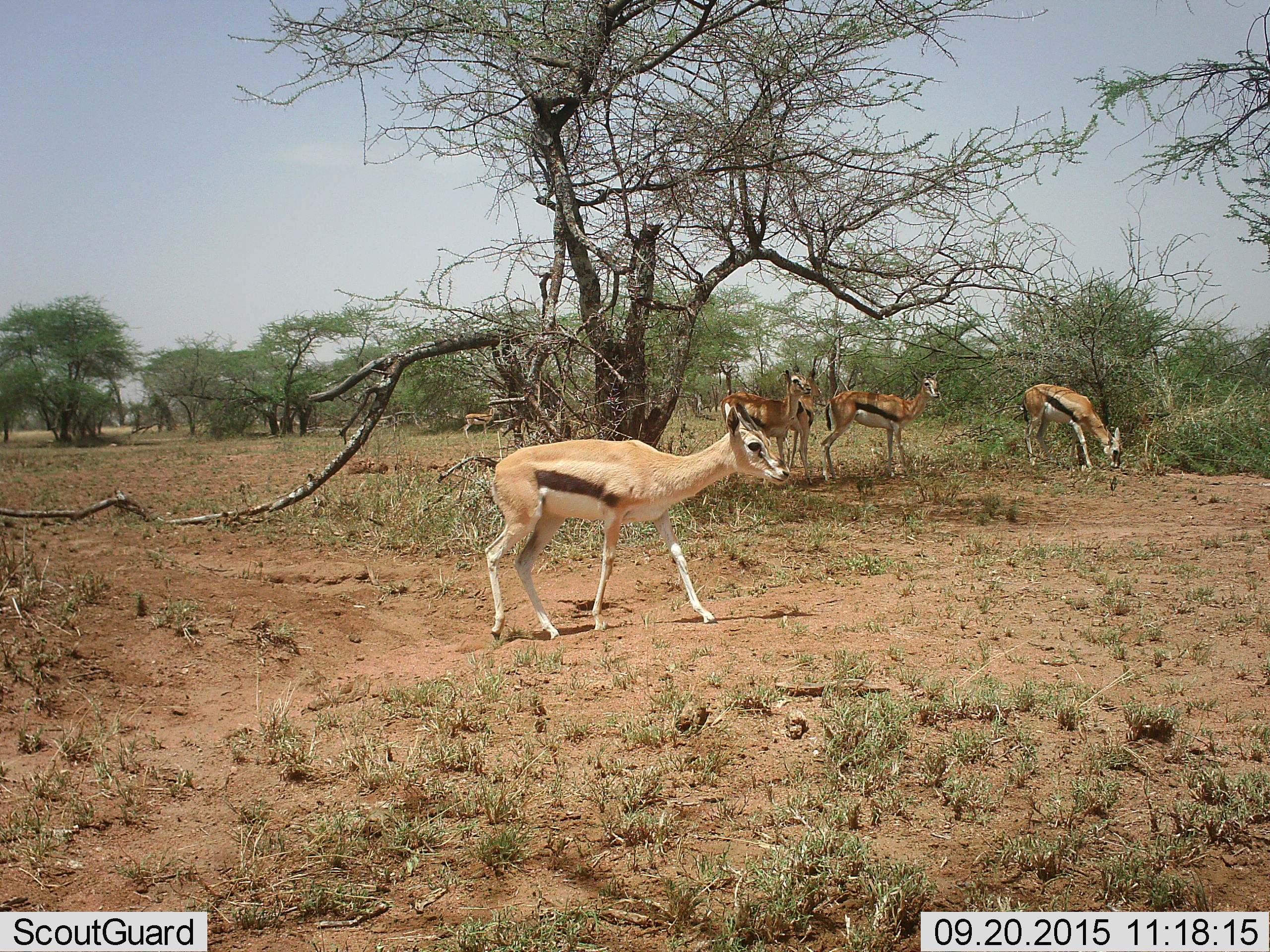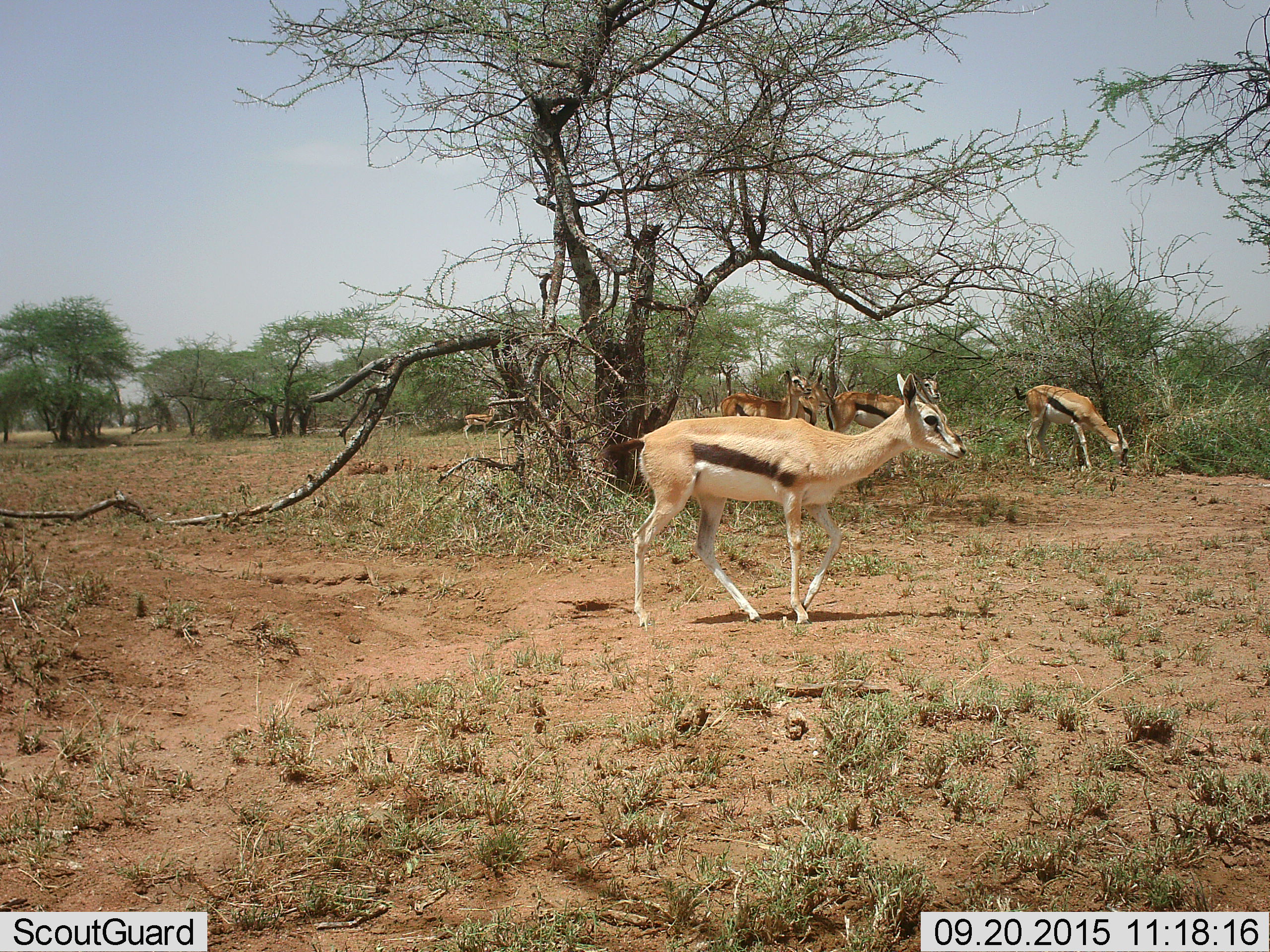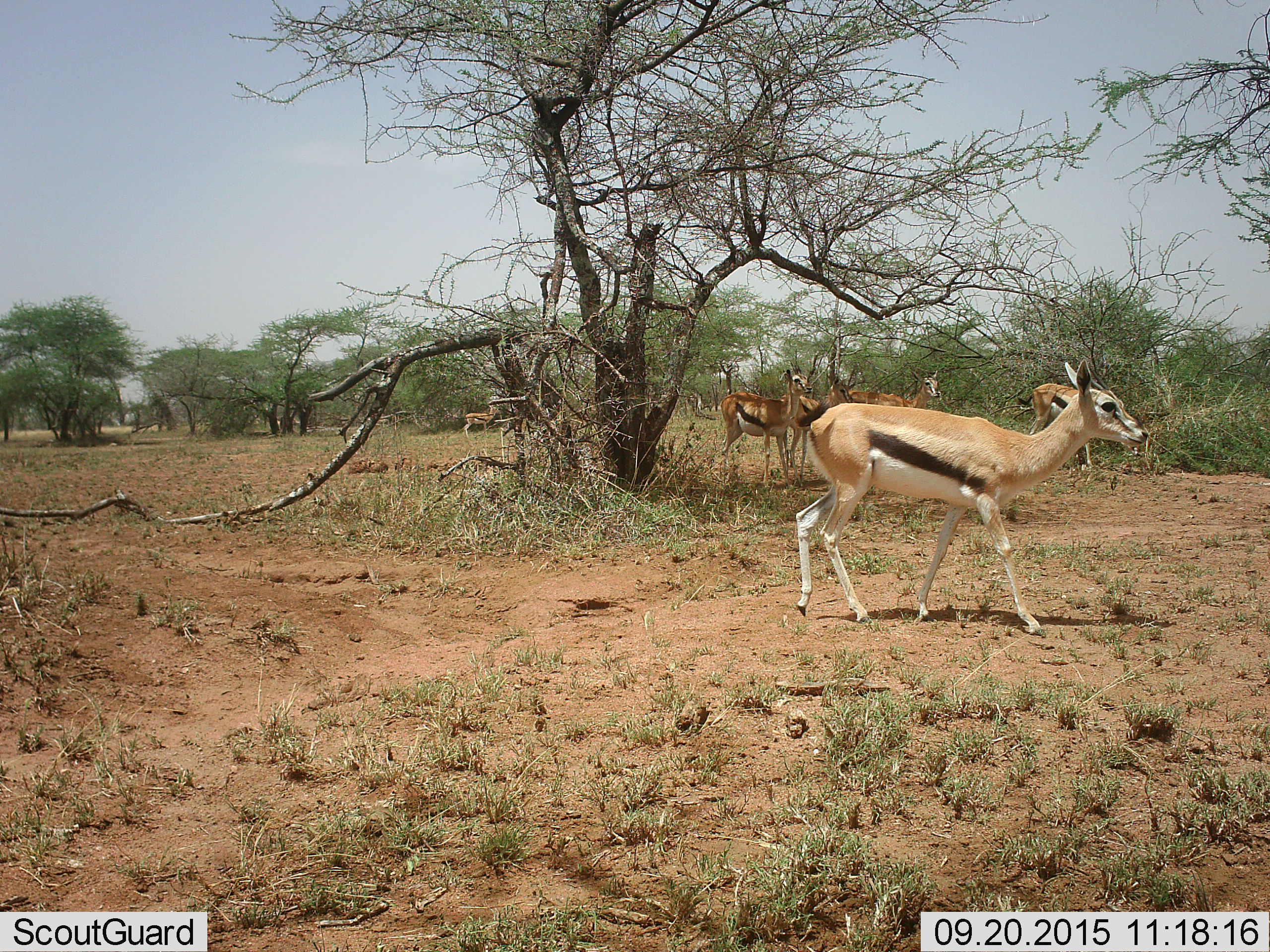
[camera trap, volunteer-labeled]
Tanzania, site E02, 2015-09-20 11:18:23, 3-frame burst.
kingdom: Animalia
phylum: Chordata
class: Mammalia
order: Artiodactyla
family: Bovidae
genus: Eudorcas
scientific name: Eudorcas thomsonii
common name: thomson's gazelle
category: gazellethomsons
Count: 6.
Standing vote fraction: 67%.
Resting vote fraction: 11%.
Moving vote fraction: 83%.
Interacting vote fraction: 6%.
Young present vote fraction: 17%.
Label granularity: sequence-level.